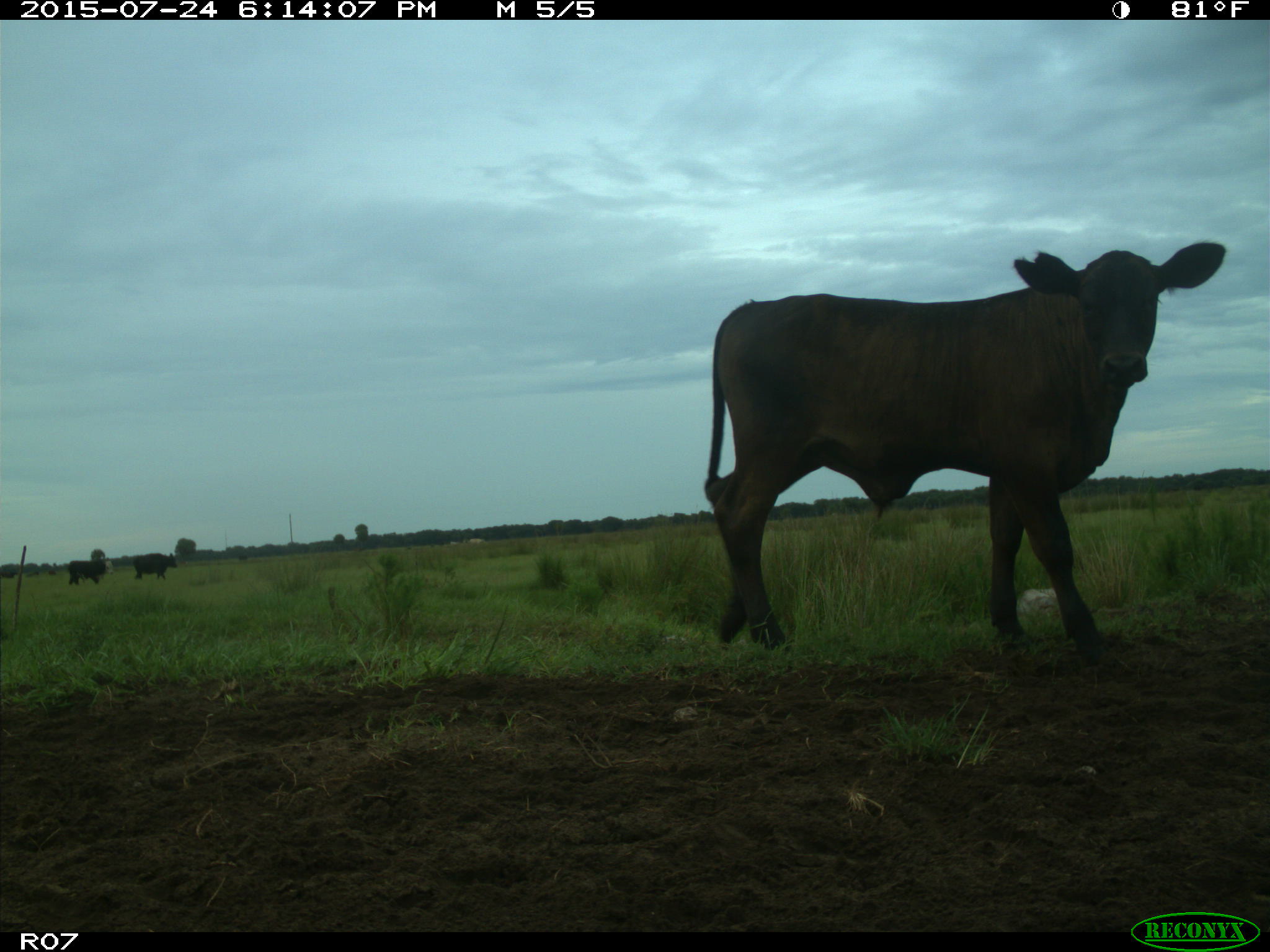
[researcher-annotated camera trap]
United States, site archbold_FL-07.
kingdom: Animalia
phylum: Chordata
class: Mammalia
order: Artiodactyla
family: Bovidae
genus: Bos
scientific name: Bos taurus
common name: domestic cow